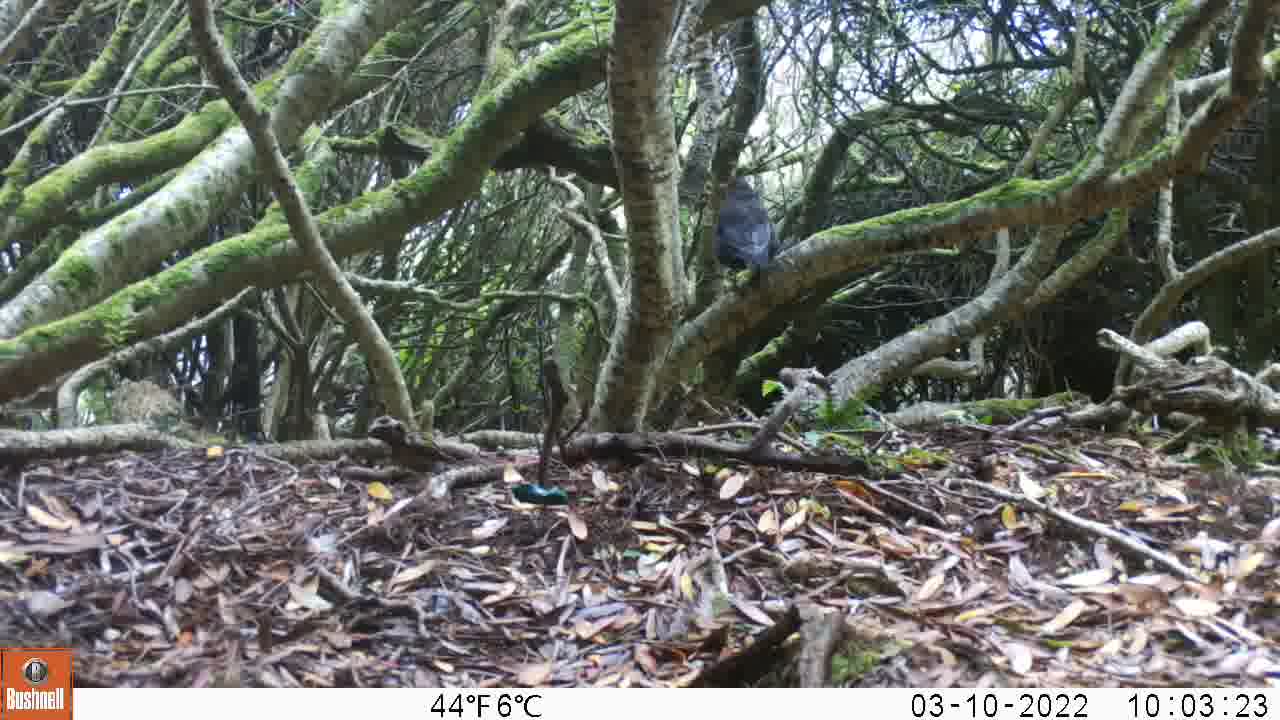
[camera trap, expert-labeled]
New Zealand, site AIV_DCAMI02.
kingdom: Animalia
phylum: Chordata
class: Aves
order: Passeriformes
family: Turdidae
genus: Turdus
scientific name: Turdus merula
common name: eurasian blackbird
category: blackbird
Blackbird (eurasian blackbird) (Turdus merula).